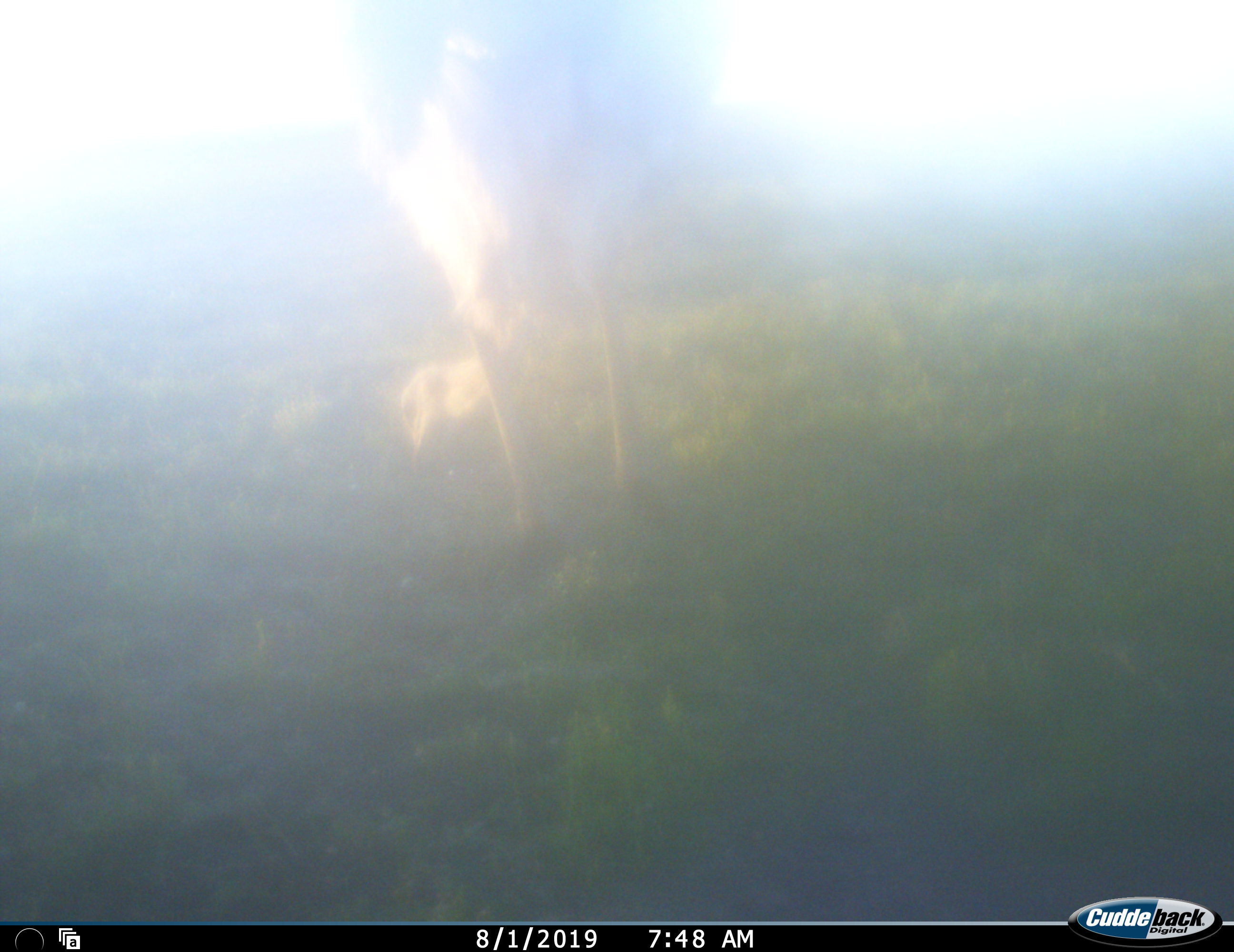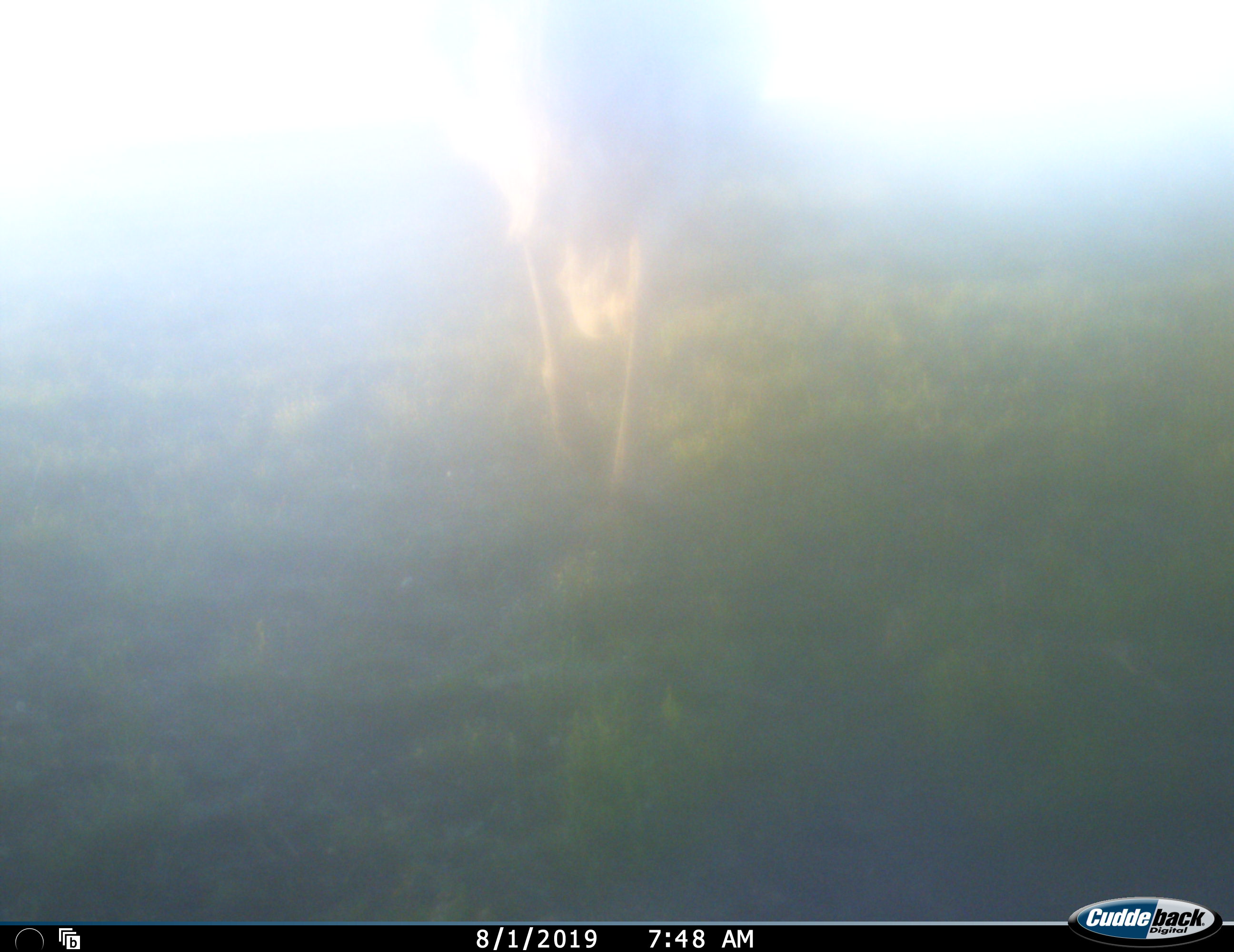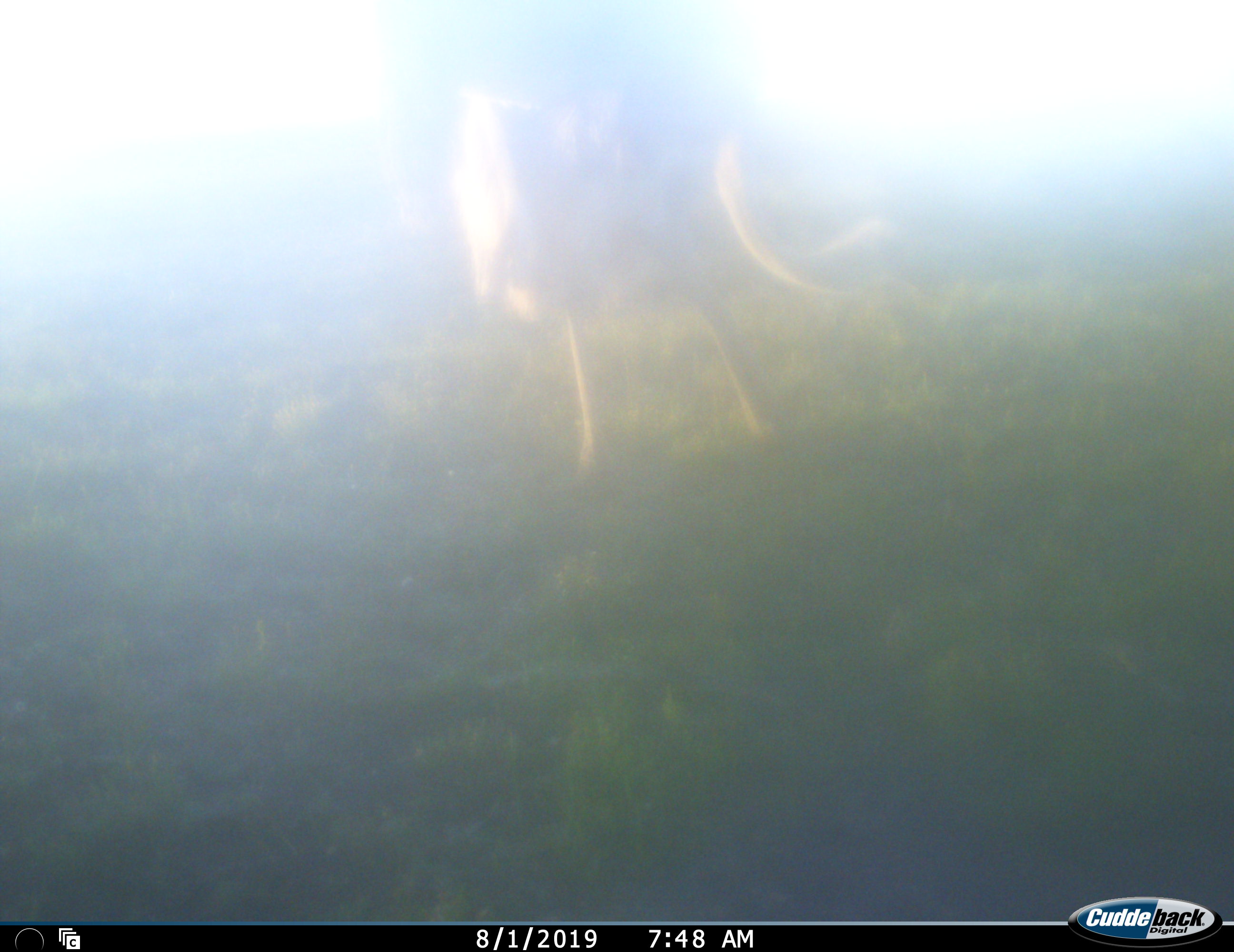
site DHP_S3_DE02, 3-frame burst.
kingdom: Animalia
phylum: Chordata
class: Aves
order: Struthioniformes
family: Struthionidae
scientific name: Struthionidae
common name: ostrich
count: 1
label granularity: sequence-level